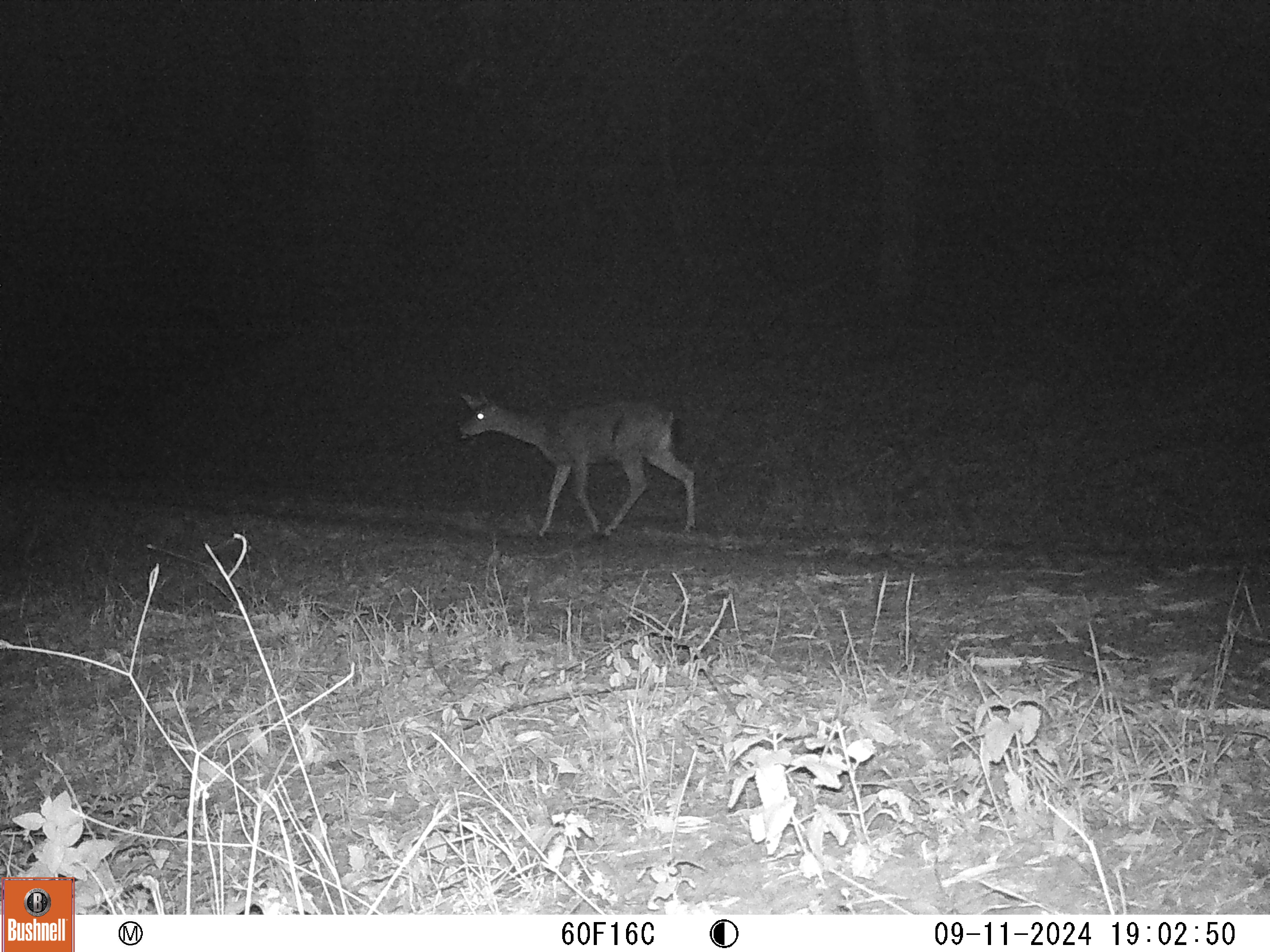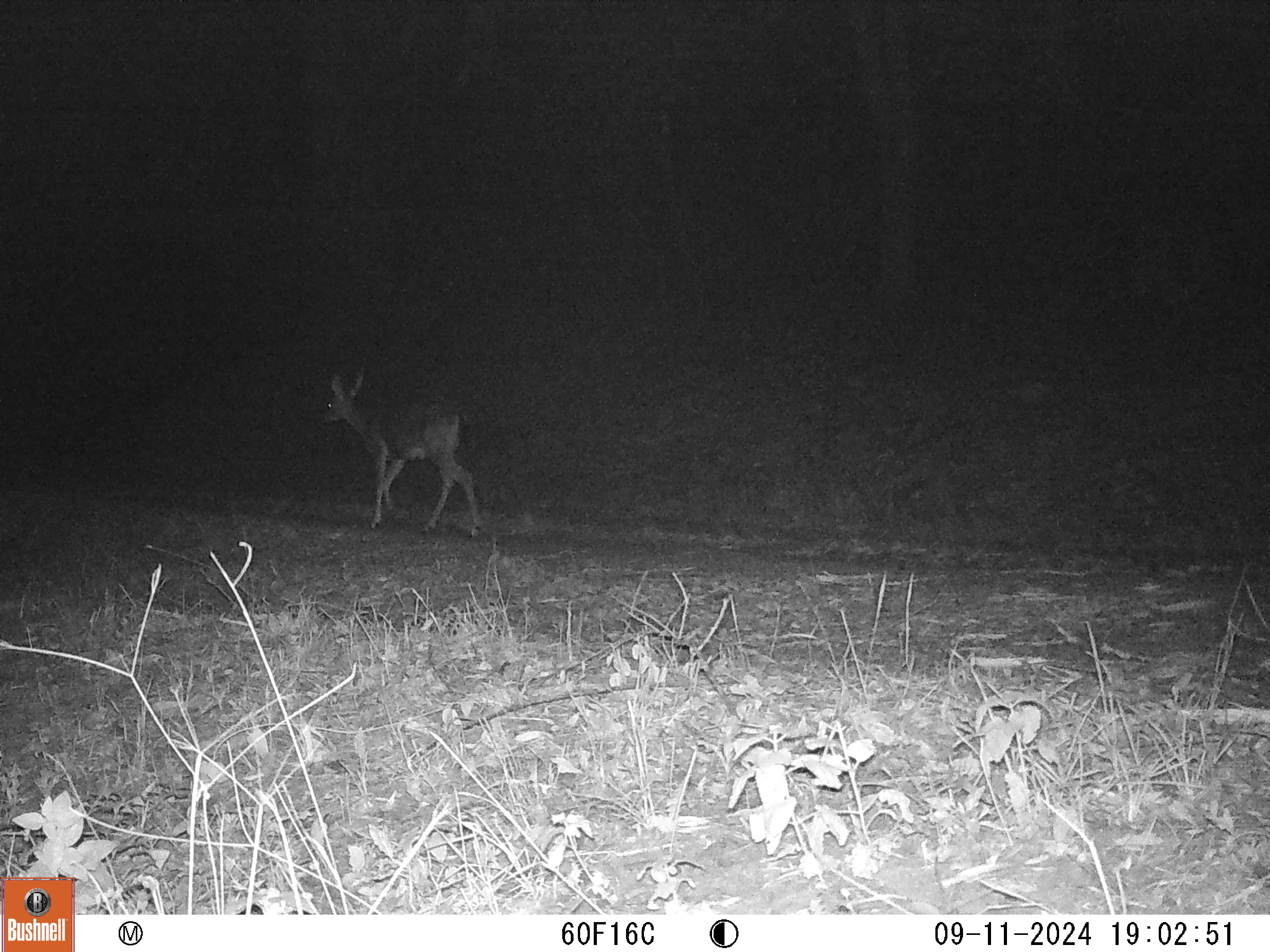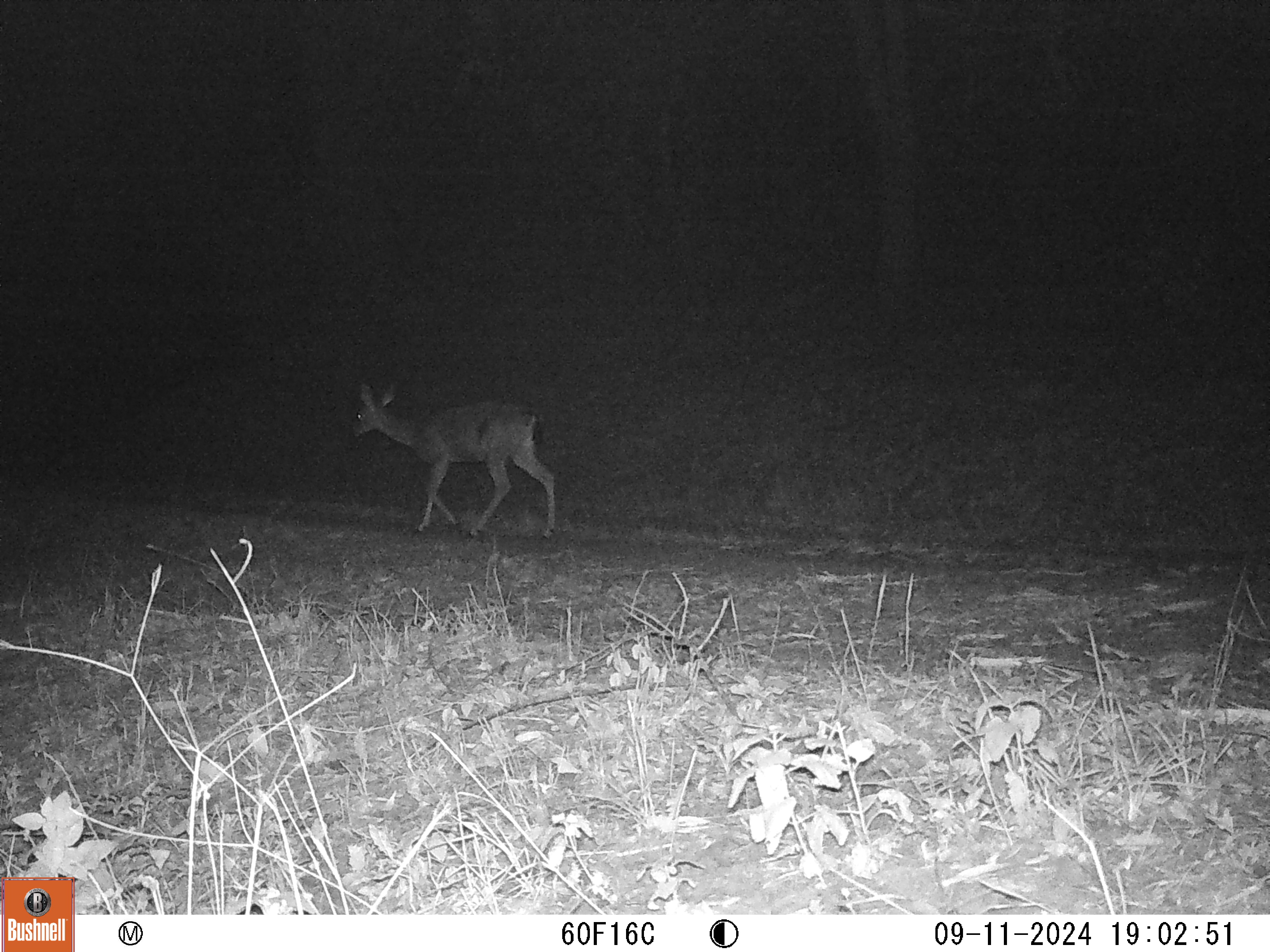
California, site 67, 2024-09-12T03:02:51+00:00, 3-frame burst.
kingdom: Animalia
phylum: Chordata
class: Mammalia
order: Artiodactyla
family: Cervidae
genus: Odocoileus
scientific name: Odocoileus hemionus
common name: mule deer